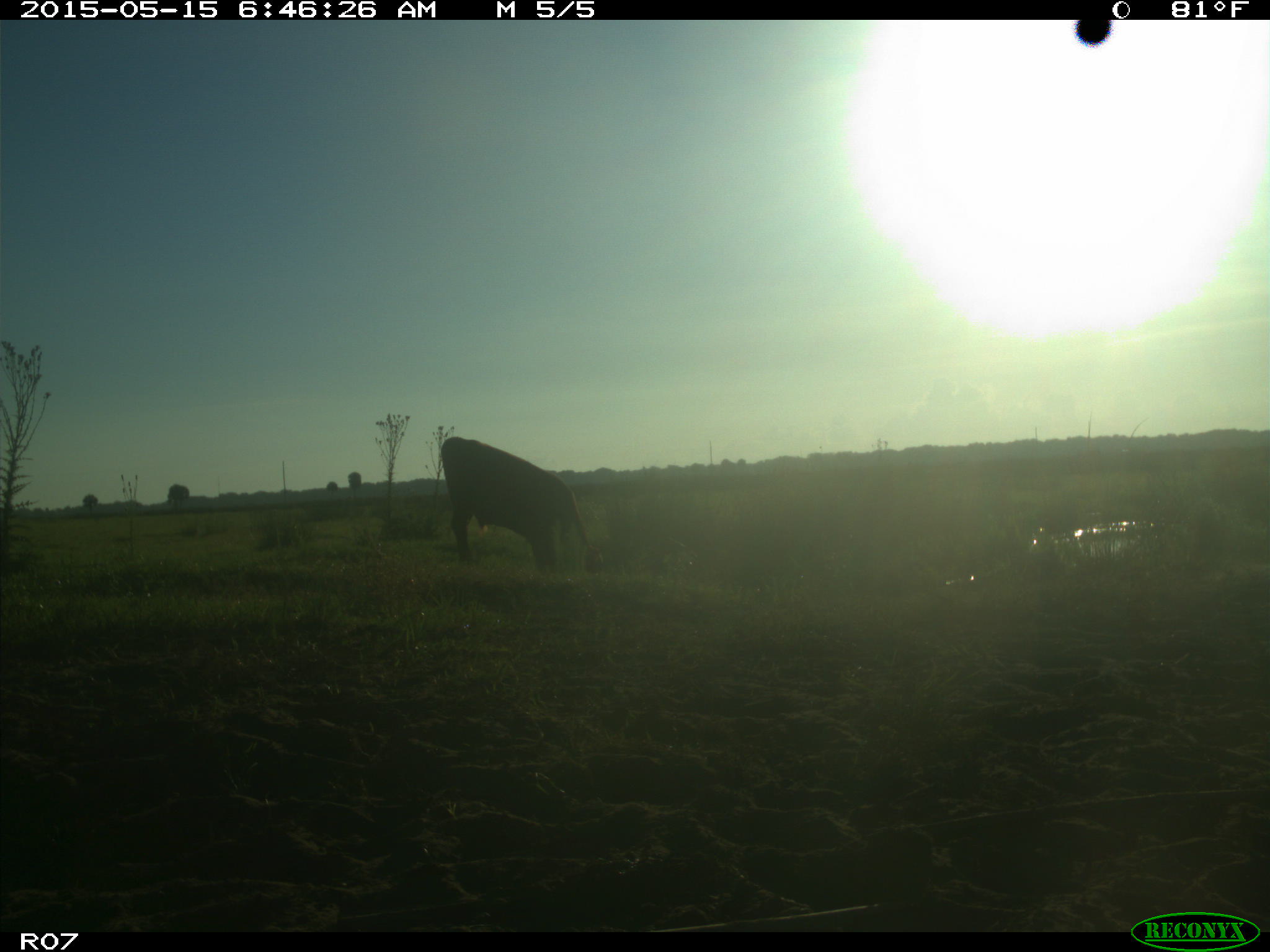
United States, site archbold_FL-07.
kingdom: Animalia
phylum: Chordata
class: Mammalia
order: Artiodactyla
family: Bovidae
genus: Bos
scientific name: Bos taurus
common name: domestic cow